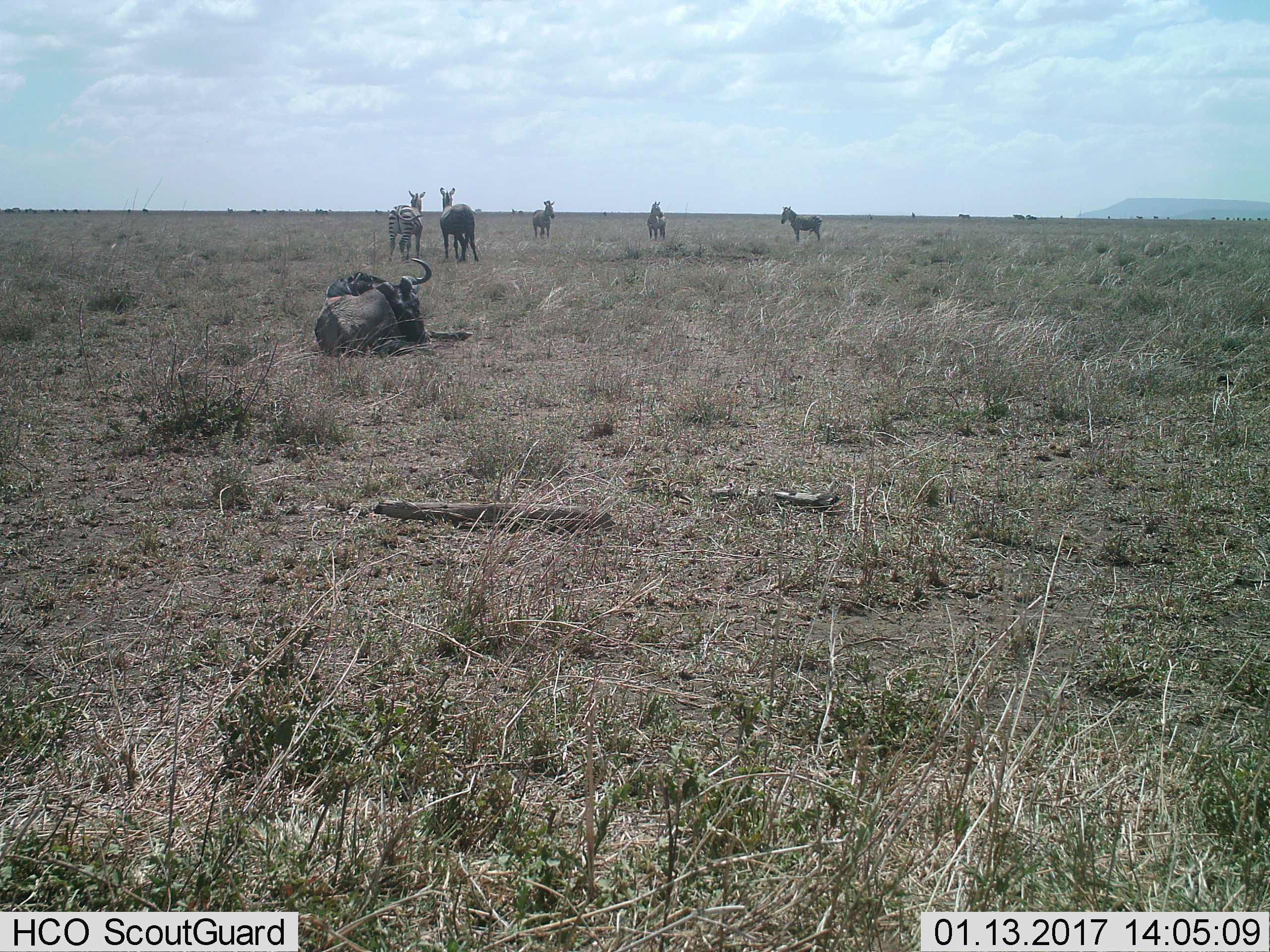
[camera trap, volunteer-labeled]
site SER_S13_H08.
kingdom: Animalia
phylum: Chordata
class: Mammalia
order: Artiodactyla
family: Bovidae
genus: Connochaetes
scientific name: Connochaetes taurinus taurinus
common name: blue wildebeest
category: wildebeestblue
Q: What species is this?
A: Wildebeestblue (blue wildebeest) (Connochaetes taurinus taurinus).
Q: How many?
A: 1.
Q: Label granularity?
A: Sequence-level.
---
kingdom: Animalia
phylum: Chordata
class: Mammalia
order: Perissodactyla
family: Equidae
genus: Equus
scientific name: Equus quagga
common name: plains zebra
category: zebraplains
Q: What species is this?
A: Zebraplains (plains zebra) (Equus quagga).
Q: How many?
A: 5.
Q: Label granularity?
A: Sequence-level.